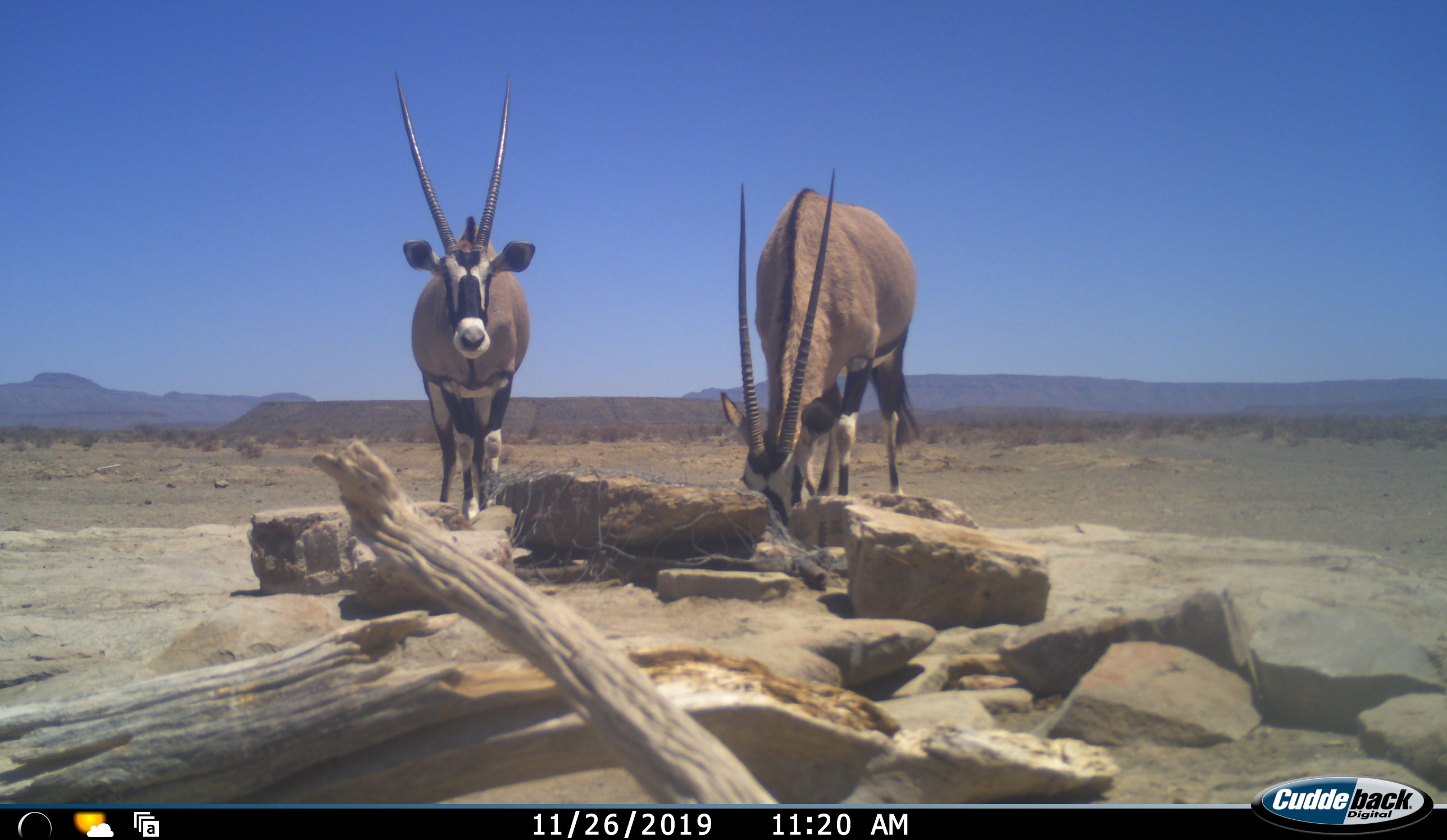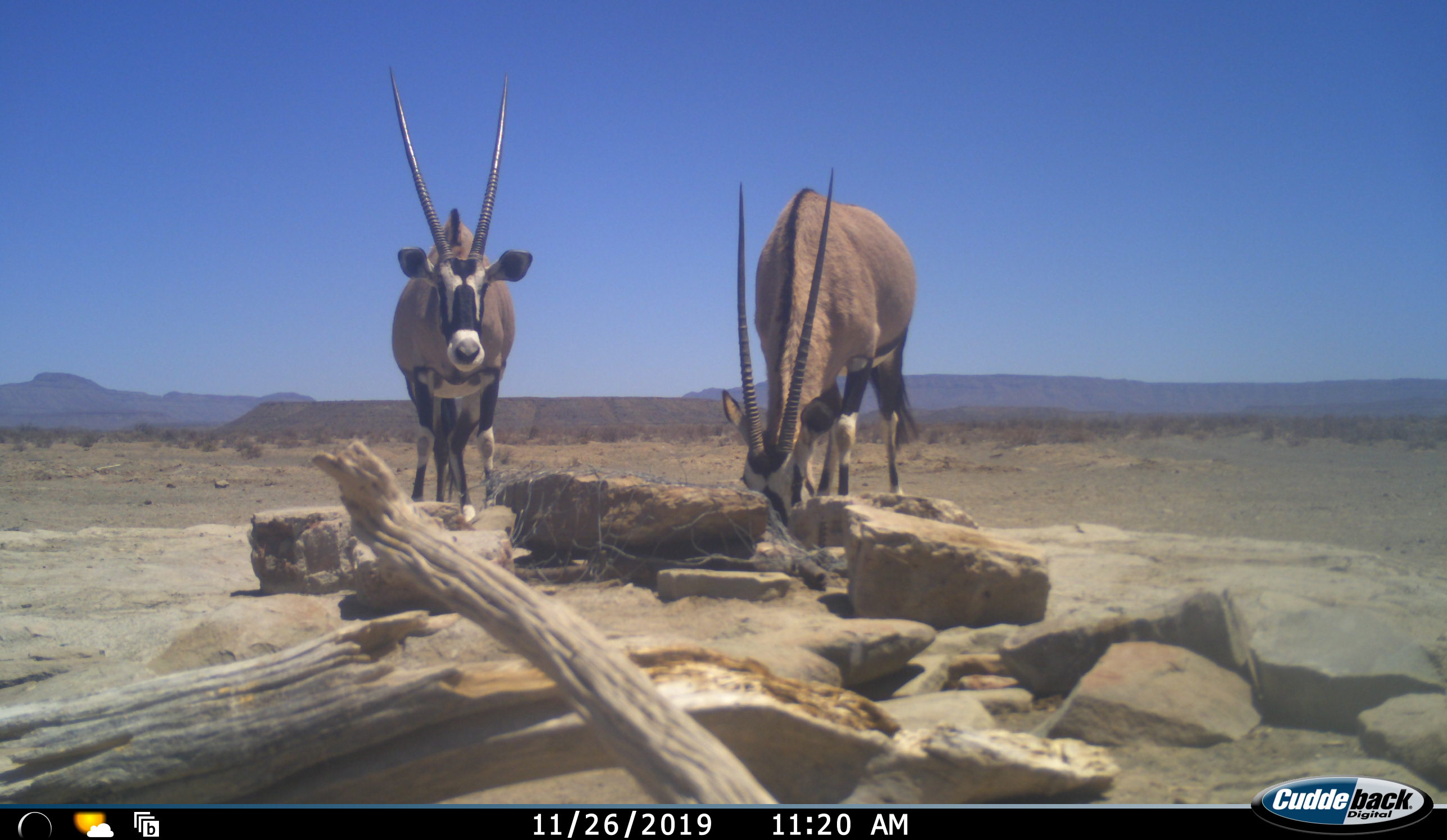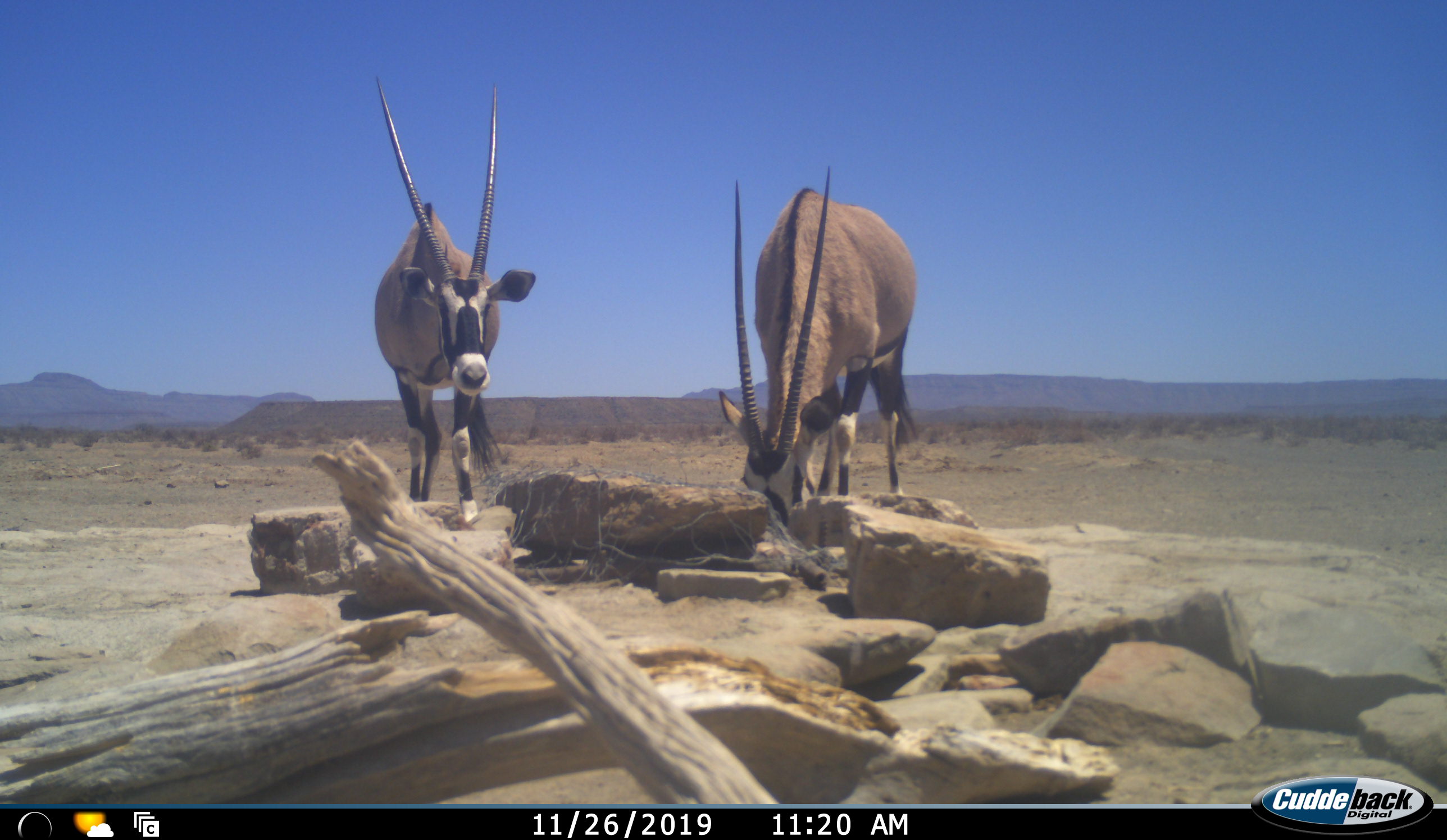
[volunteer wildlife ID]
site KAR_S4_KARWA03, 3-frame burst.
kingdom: Animalia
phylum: Chordata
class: Mammalia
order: Artiodactyla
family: Bovidae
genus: Oryx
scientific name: Oryx gazella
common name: gemsbok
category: oryx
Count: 2.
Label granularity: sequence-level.